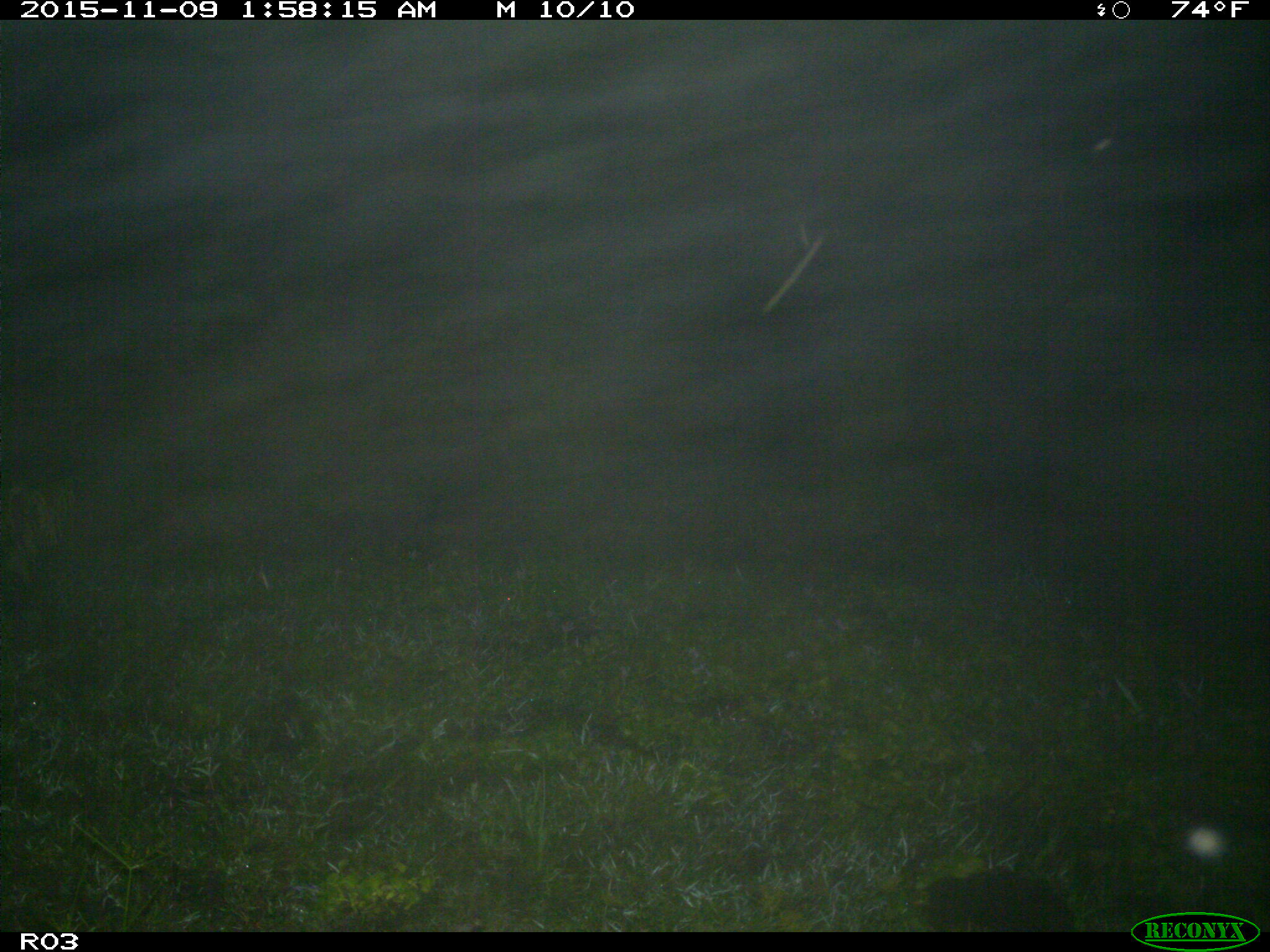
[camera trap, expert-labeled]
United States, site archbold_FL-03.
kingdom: Animalia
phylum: Chordata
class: Mammalia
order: Artiodactyla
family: Bovidae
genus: Bos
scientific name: Bos taurus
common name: domestic cow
Bos taurus (domestic cow).